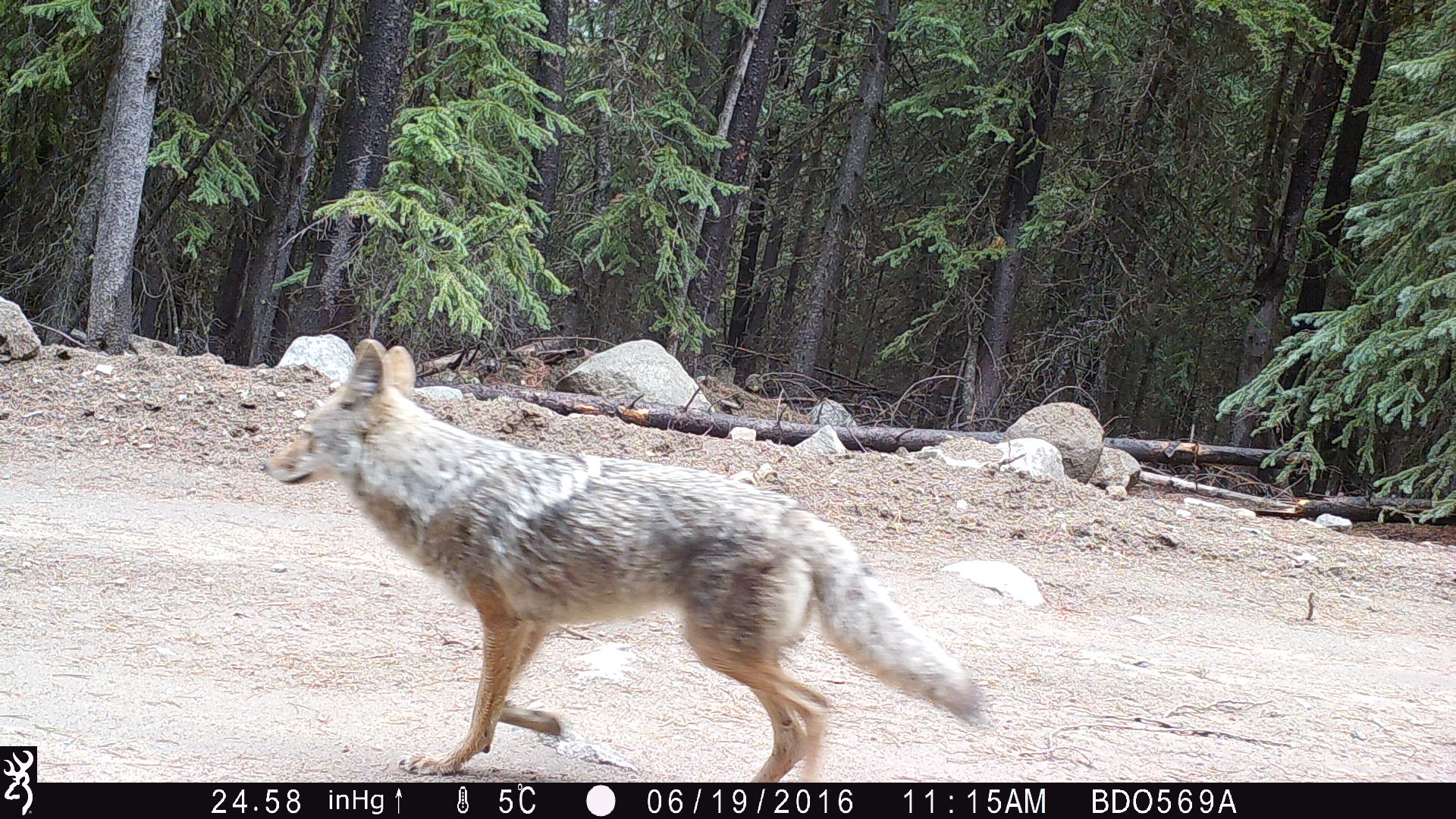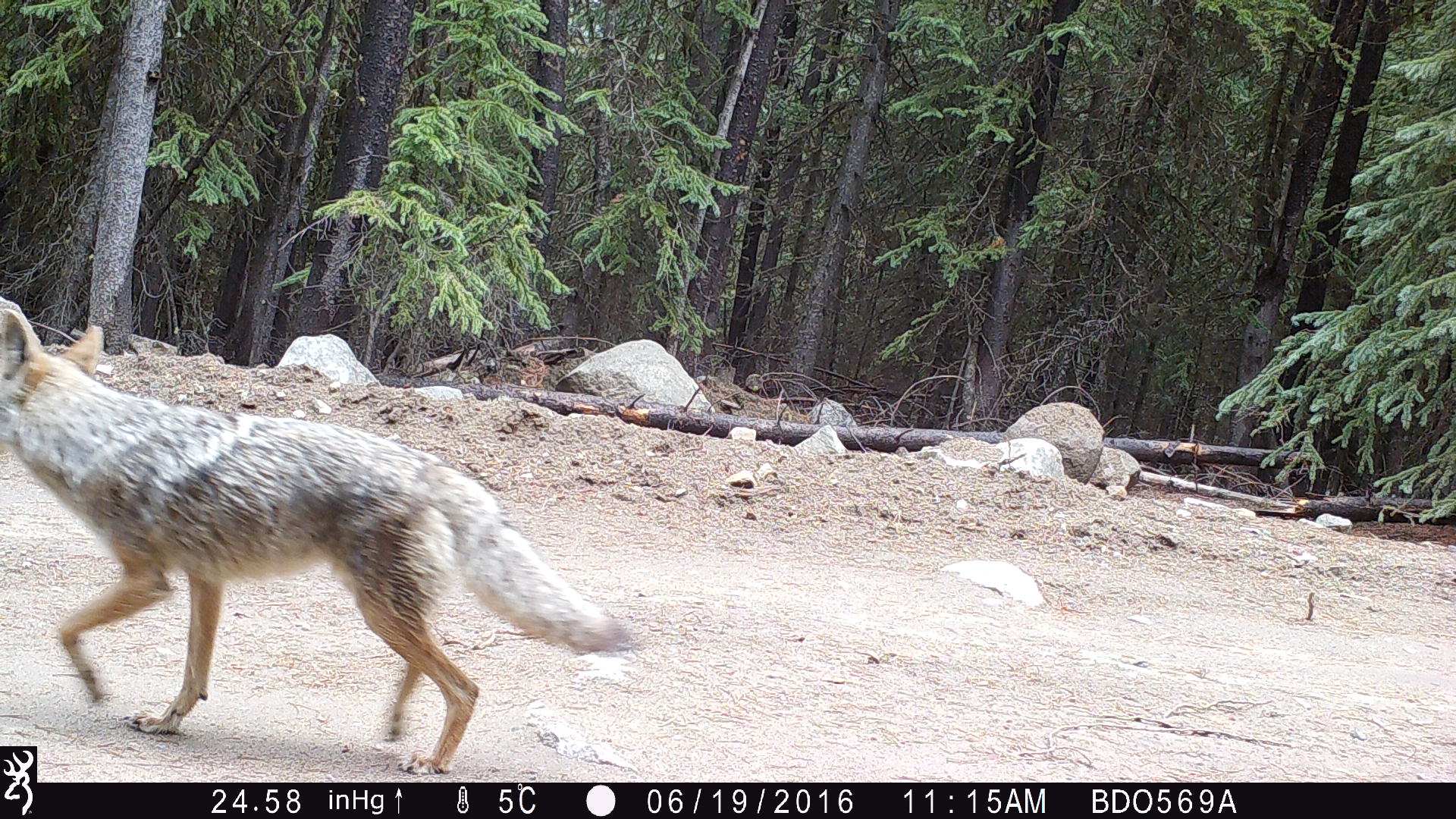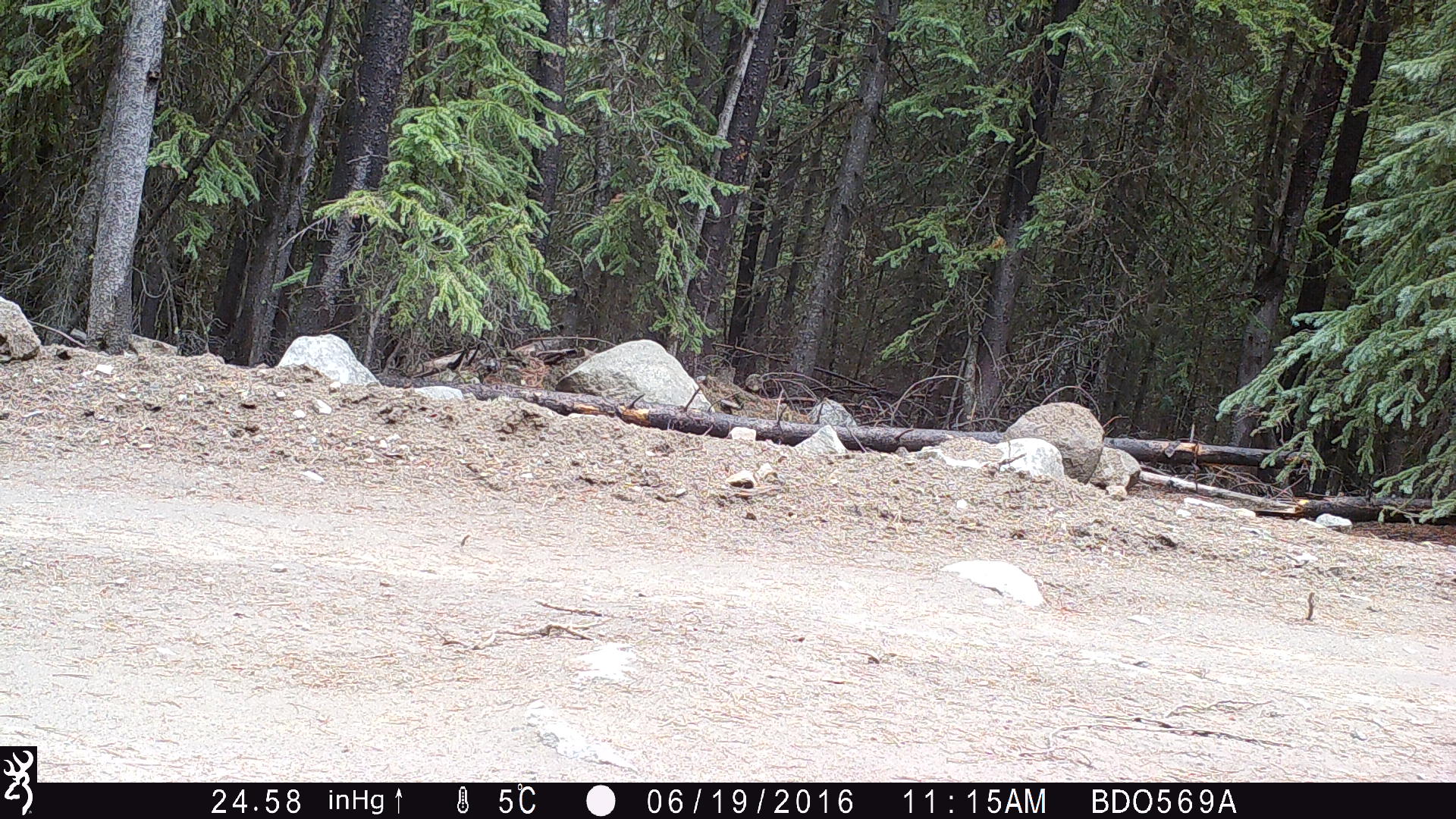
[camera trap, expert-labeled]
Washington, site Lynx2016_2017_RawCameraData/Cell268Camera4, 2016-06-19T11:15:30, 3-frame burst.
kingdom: Animalia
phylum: Chordata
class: Mammalia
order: Carnivora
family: Canidae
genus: Canis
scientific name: Canis latrans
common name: coyote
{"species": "Canis latrans (coyote)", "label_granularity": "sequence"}